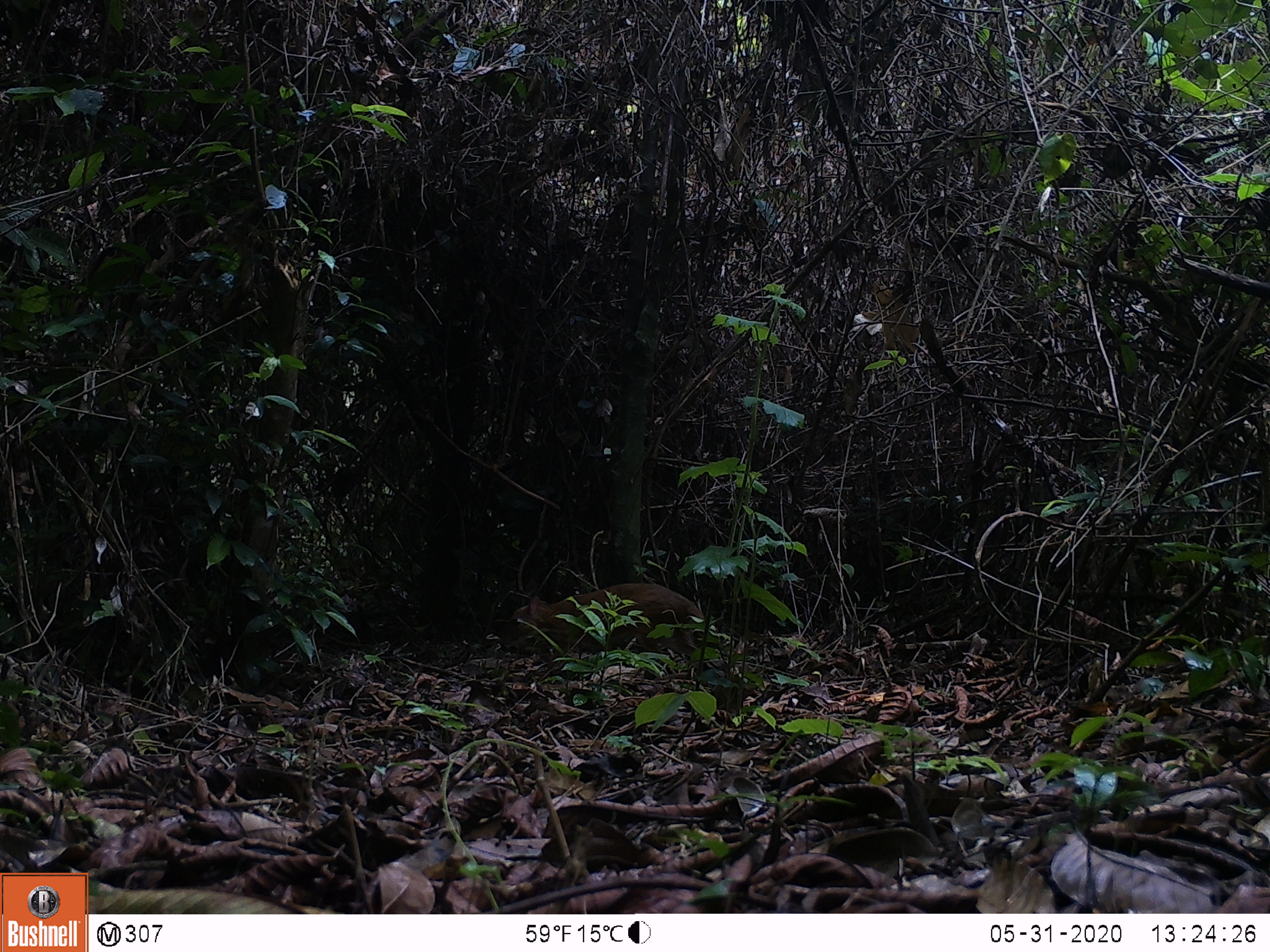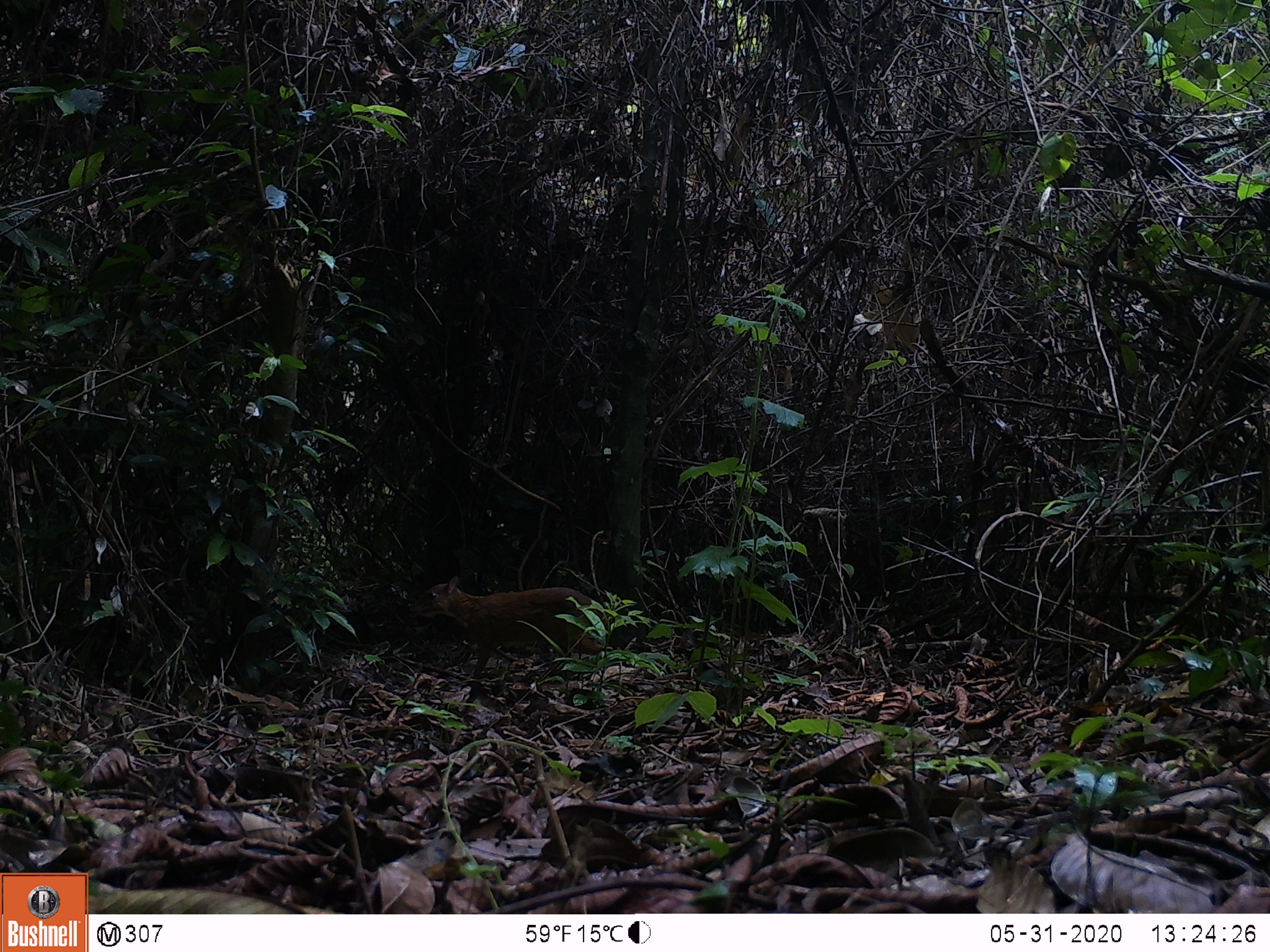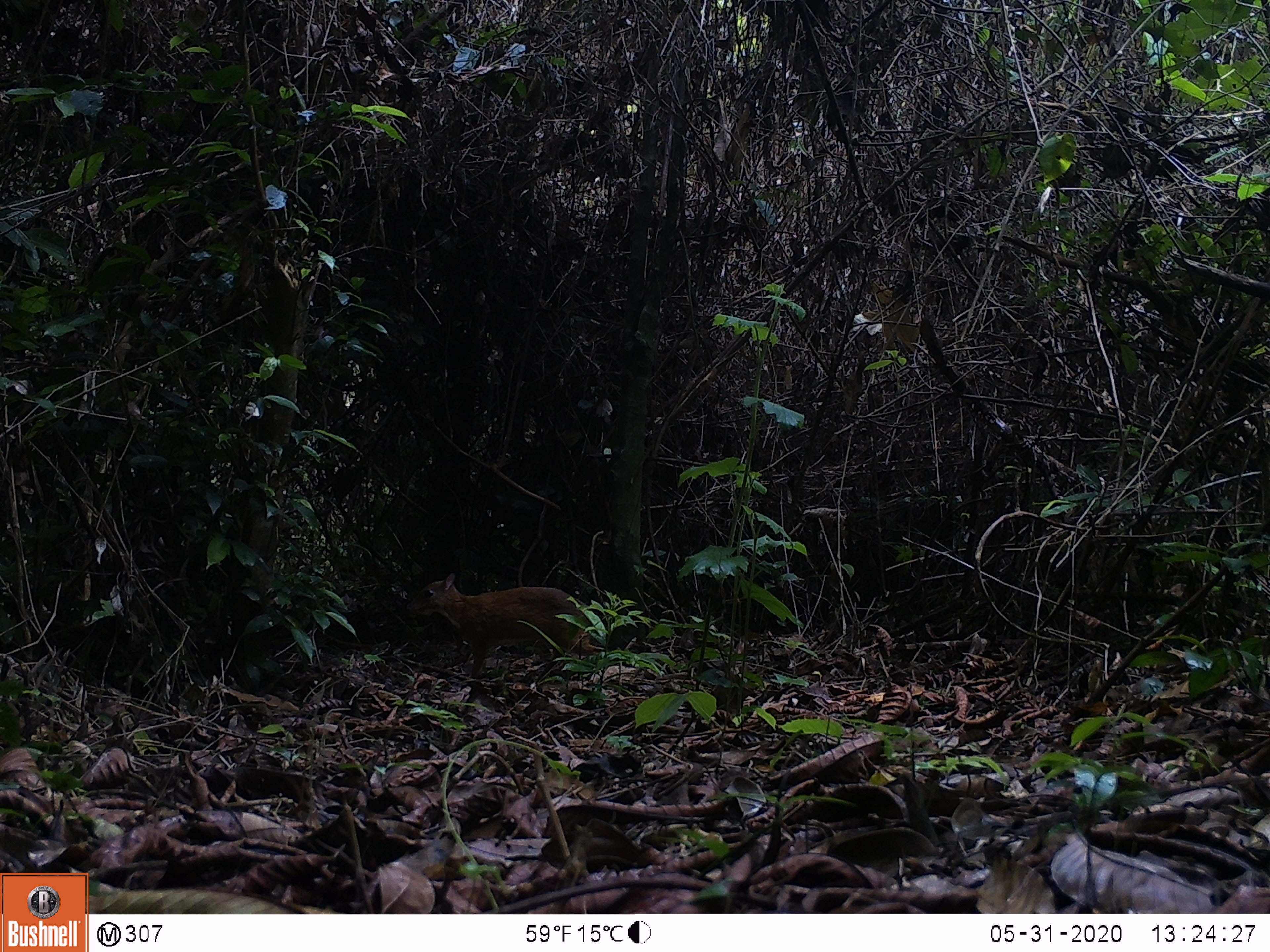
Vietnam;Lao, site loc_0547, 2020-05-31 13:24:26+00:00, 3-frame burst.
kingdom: Animalia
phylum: Chordata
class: Mammalia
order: Artiodactyla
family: Tragulidae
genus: Moschiola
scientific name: Moschiola meminna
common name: chevrotain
Chevrotain (Moschiola meminna). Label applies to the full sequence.